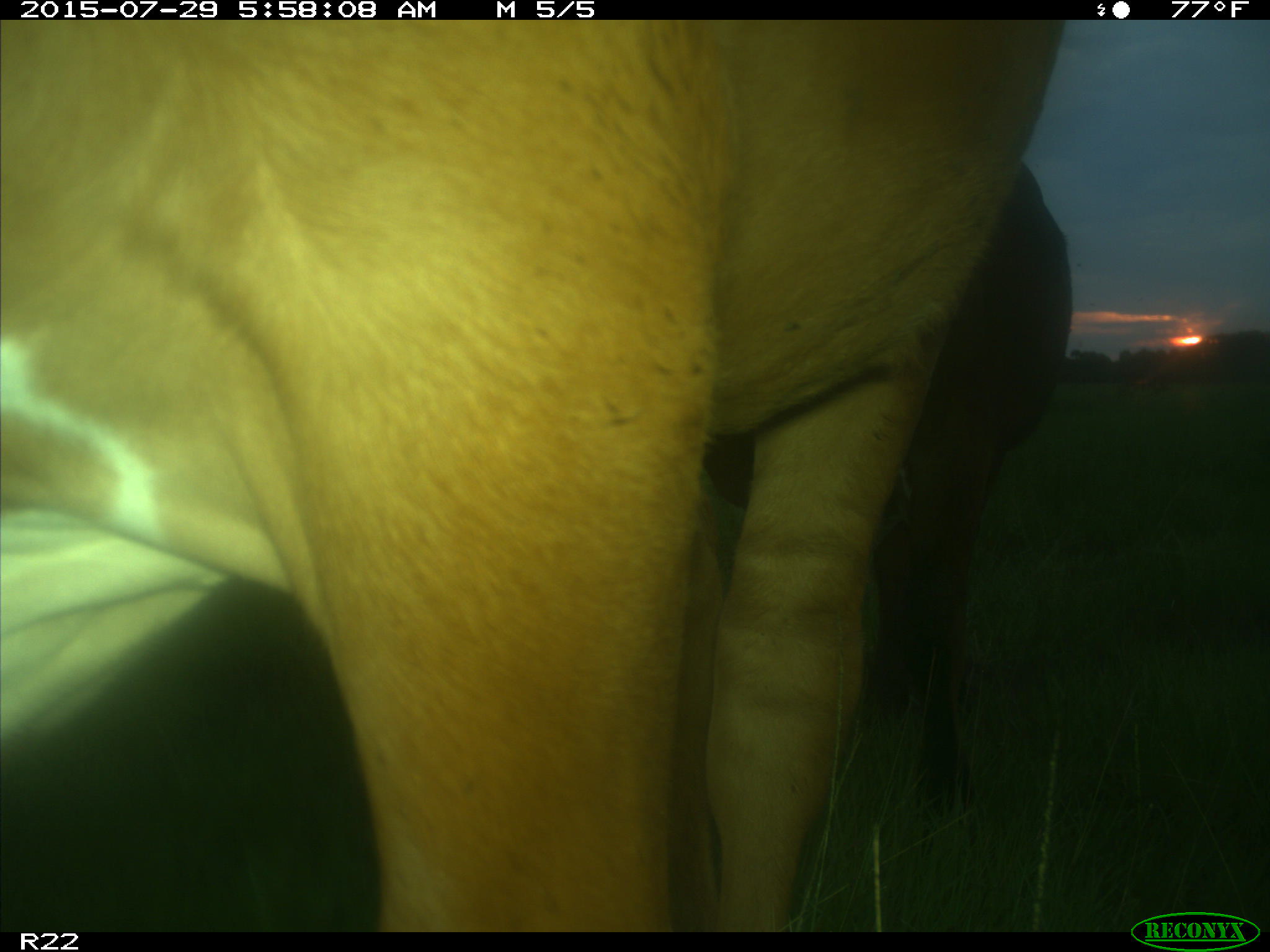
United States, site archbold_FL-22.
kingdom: Animalia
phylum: Chordata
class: Mammalia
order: Artiodactyla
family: Bovidae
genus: Bos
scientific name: Bos taurus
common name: domestic cow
Bos taurus (domestic cow).